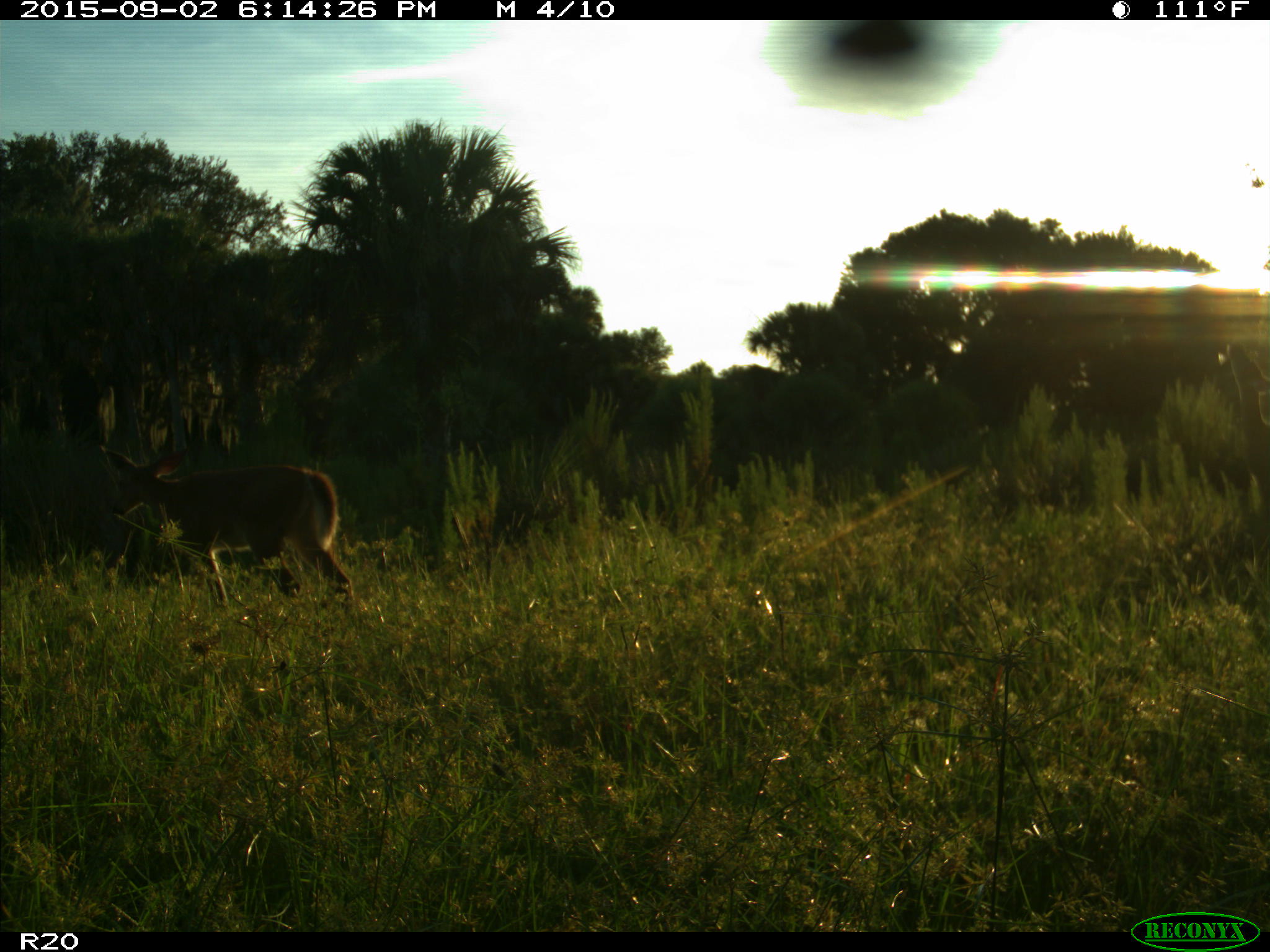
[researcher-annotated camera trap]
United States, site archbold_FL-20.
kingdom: Animalia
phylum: Chordata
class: Mammalia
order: Artiodactyla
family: Cervidae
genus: Odocoileus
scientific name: Odocoileus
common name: deer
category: unidentified deer